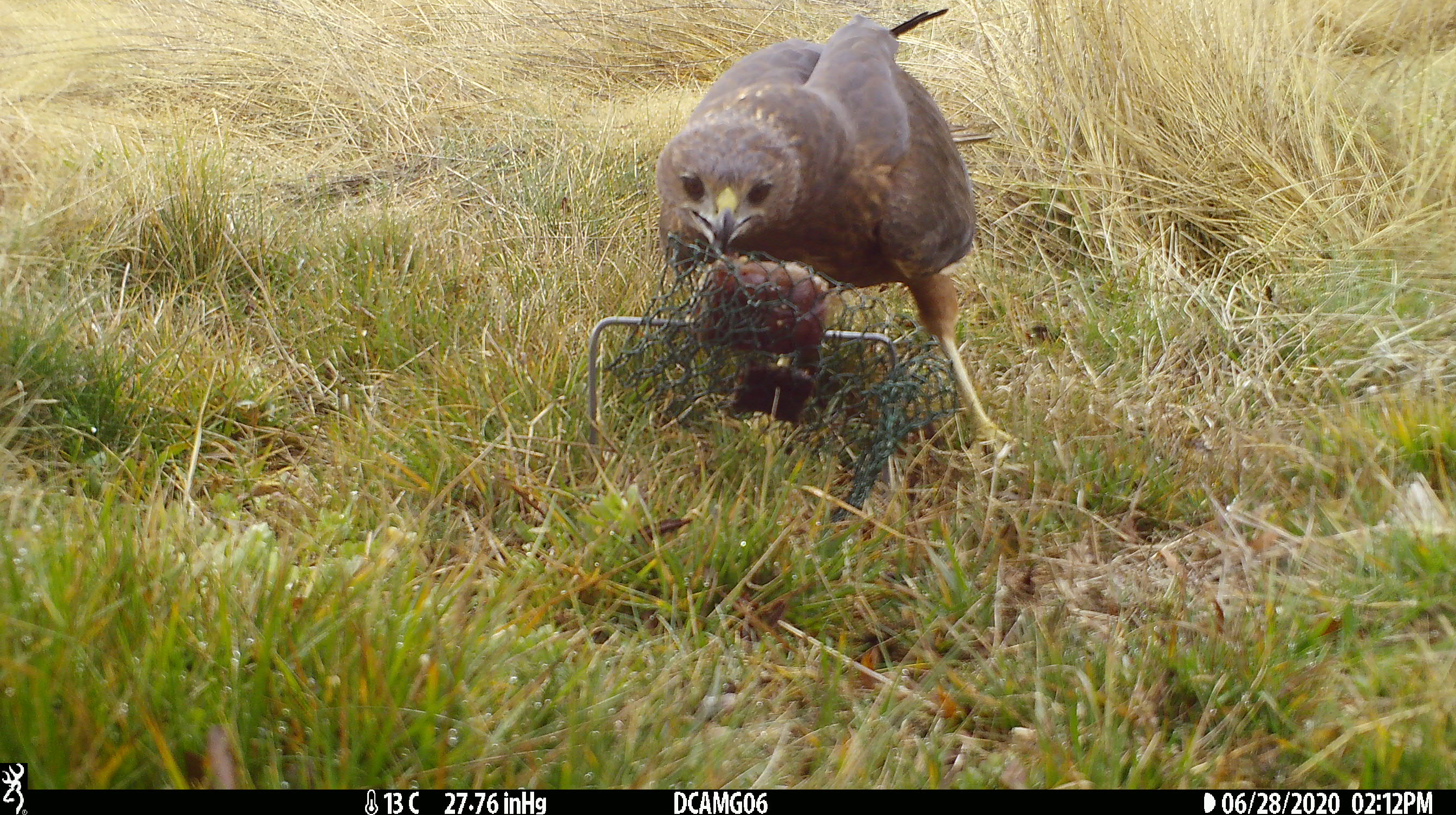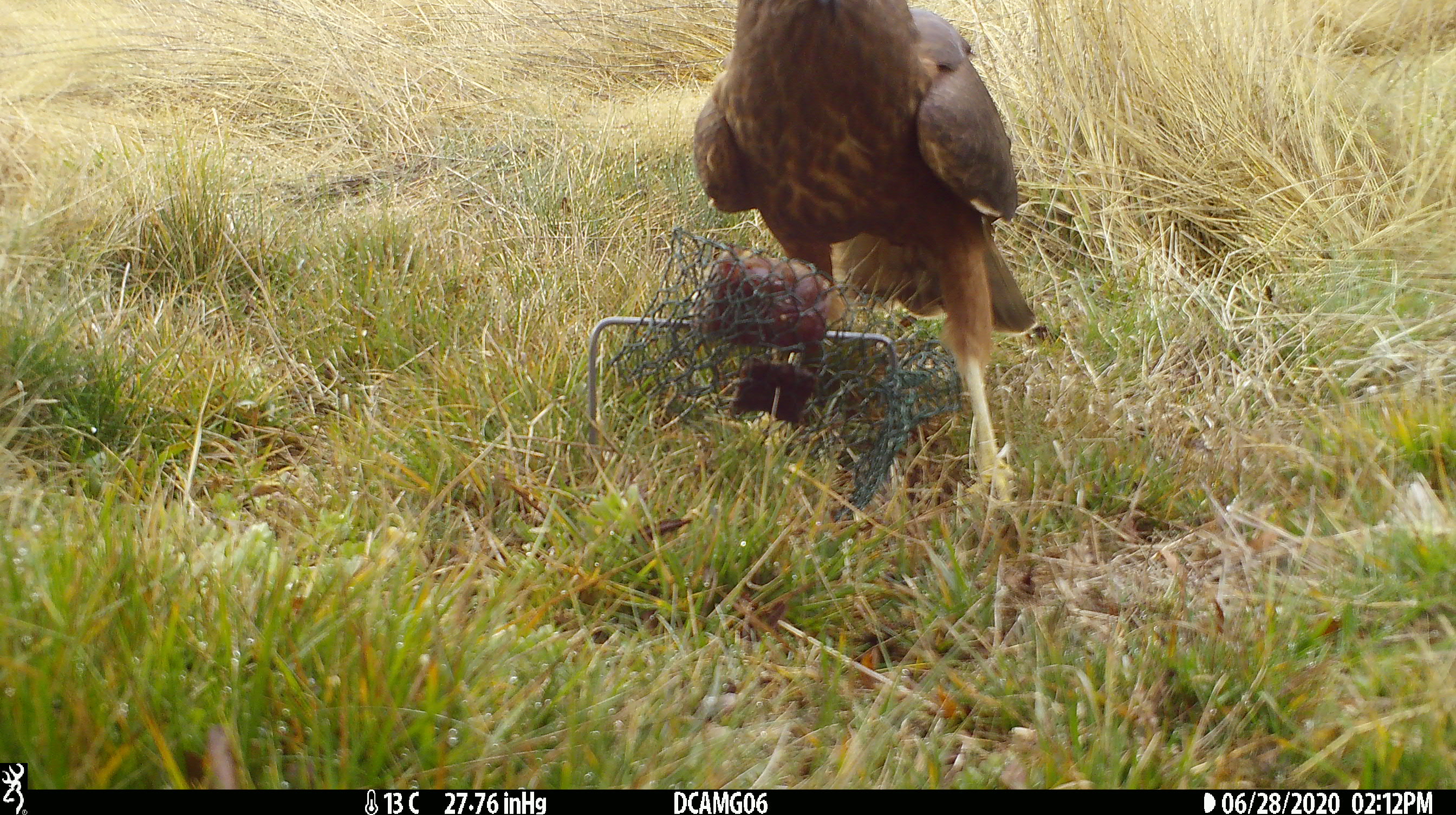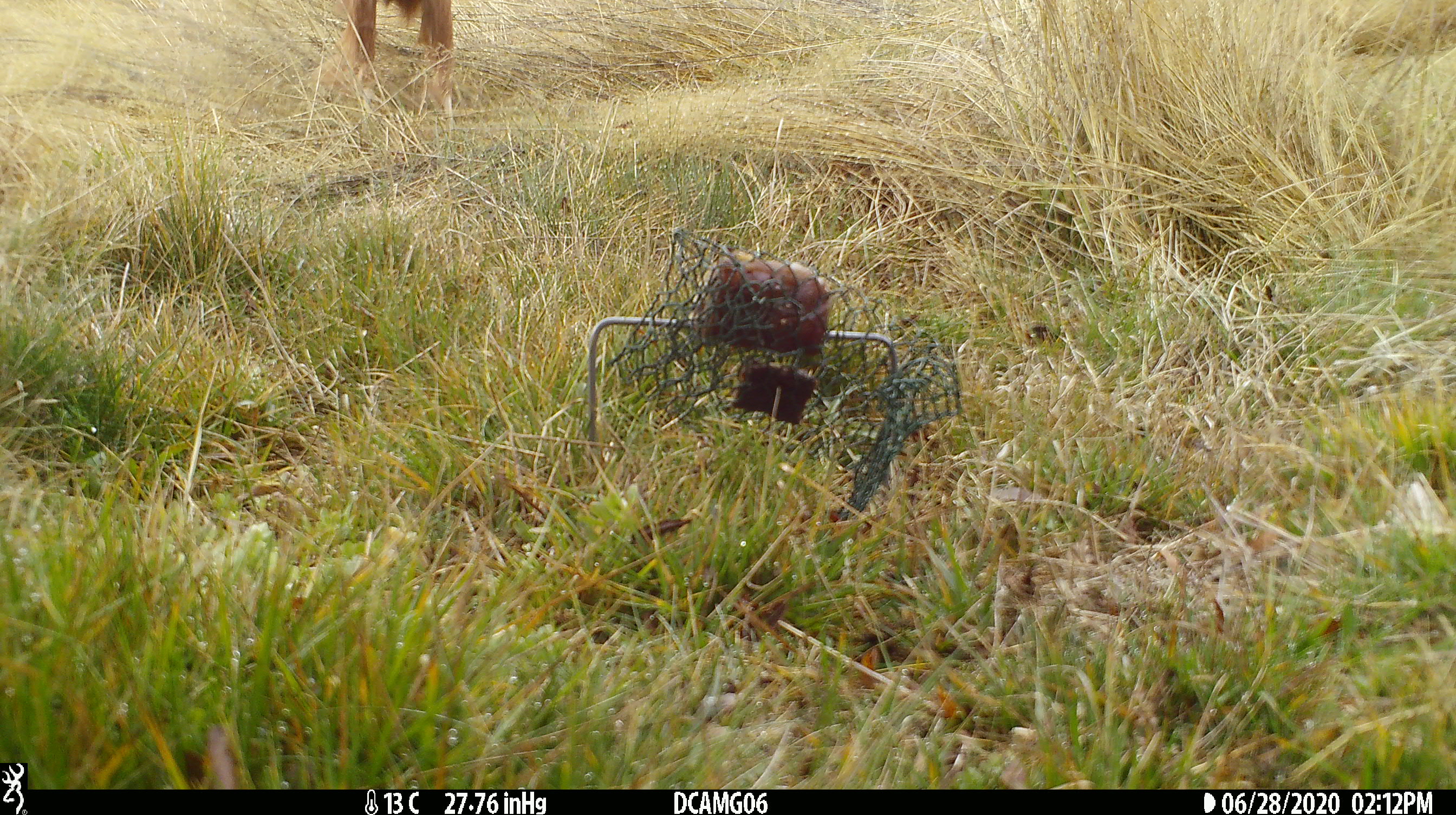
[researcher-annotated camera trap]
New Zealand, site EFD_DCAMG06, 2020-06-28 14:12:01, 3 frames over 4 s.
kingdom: Animalia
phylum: Chordata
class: Aves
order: Accipitriformes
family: Accipitridae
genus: Circus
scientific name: Circus approximans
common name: swamp harrier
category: harrier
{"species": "harrier (swamp harrier) (Circus approximans)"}